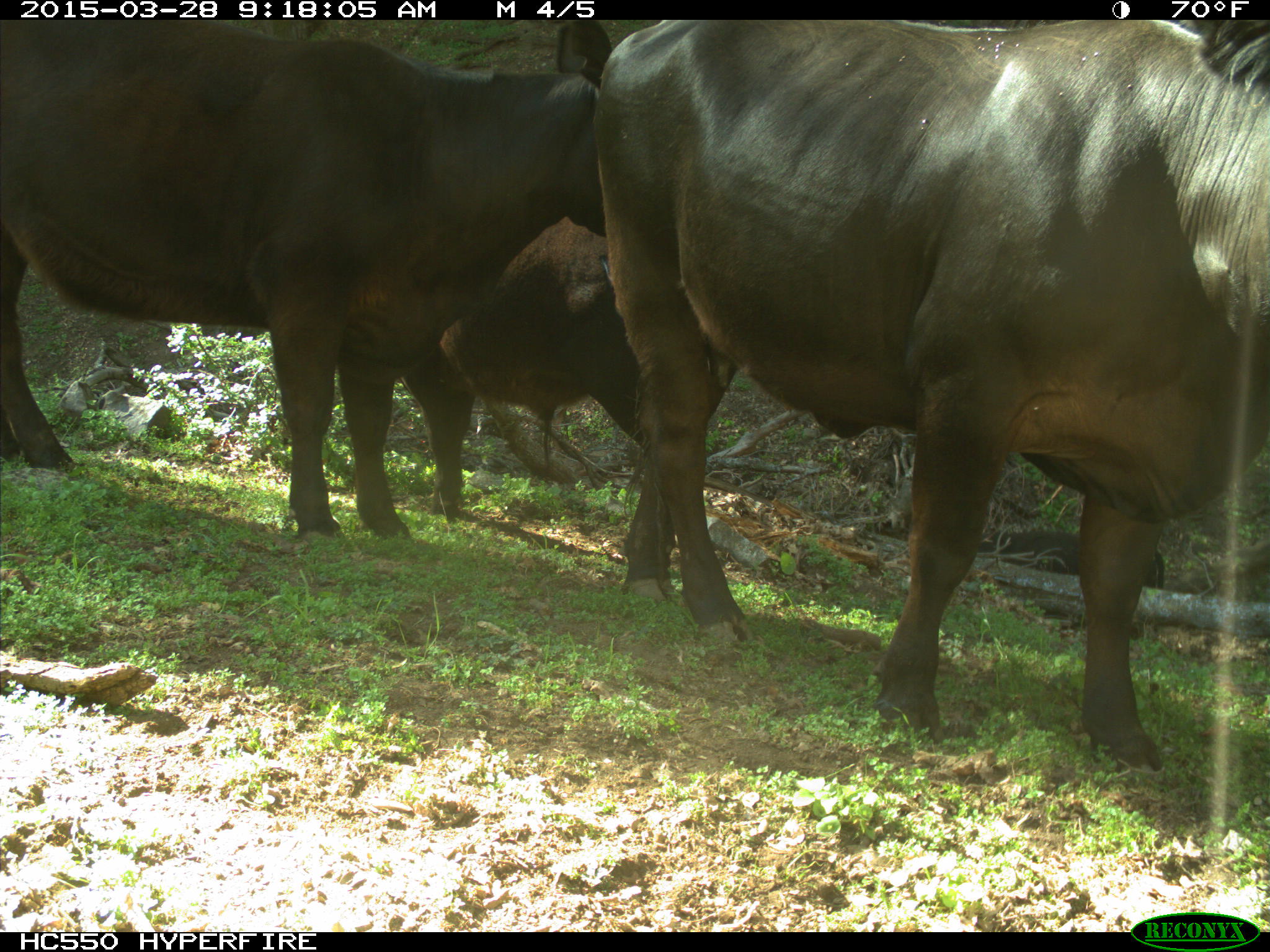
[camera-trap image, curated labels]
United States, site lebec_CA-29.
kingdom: Animalia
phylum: Chordata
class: Mammalia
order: Artiodactyla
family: Bovidae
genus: Bos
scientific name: Bos taurus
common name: domestic cow